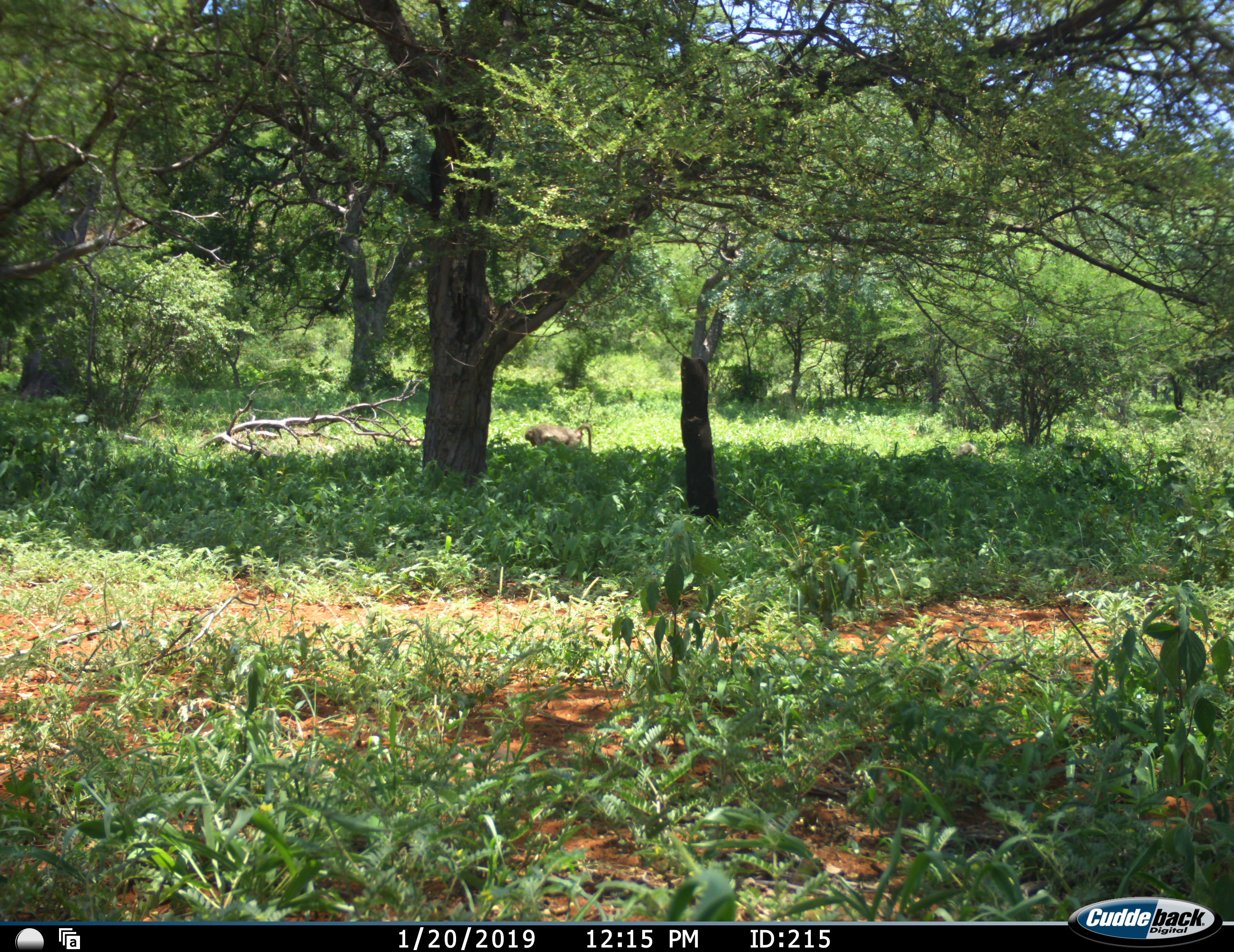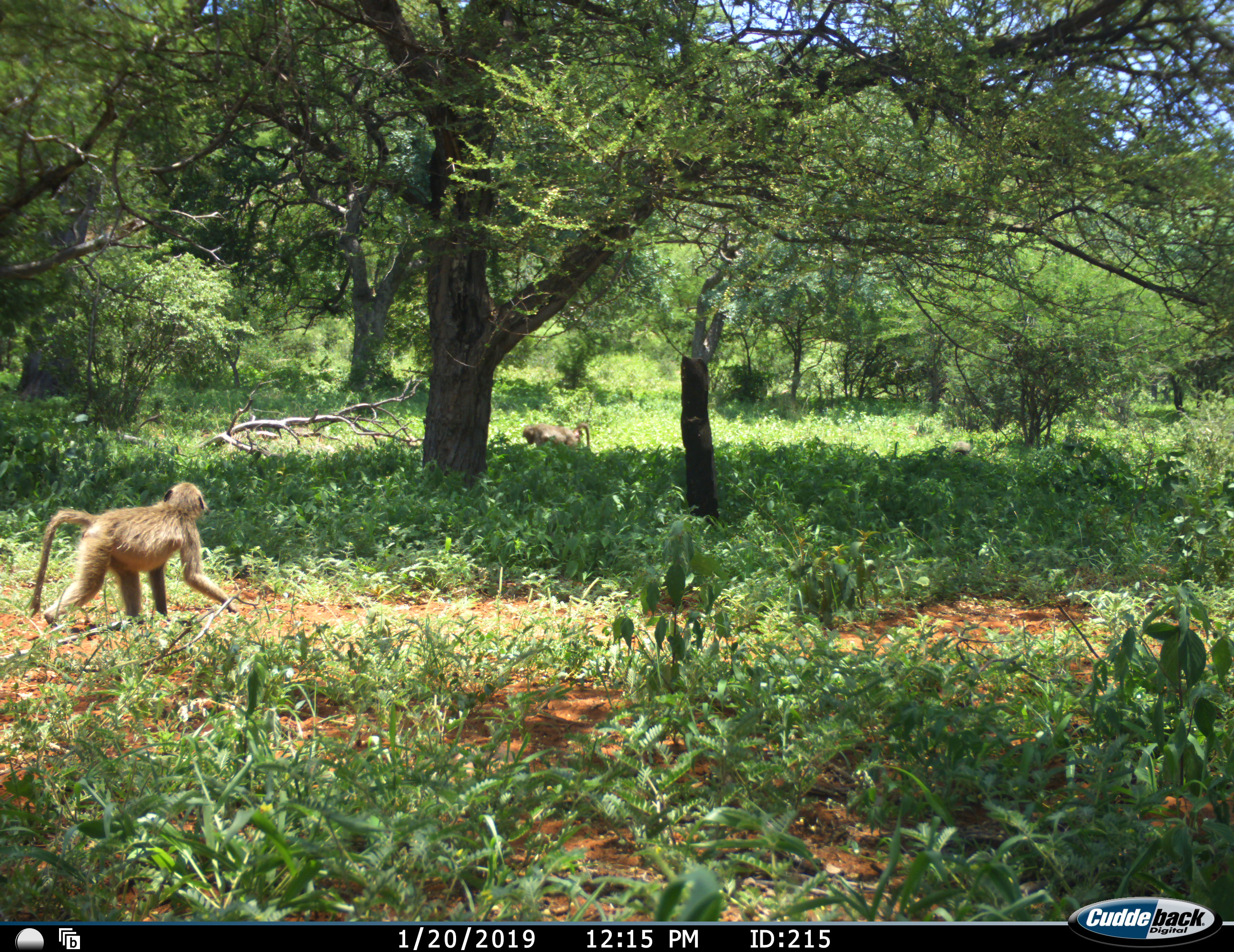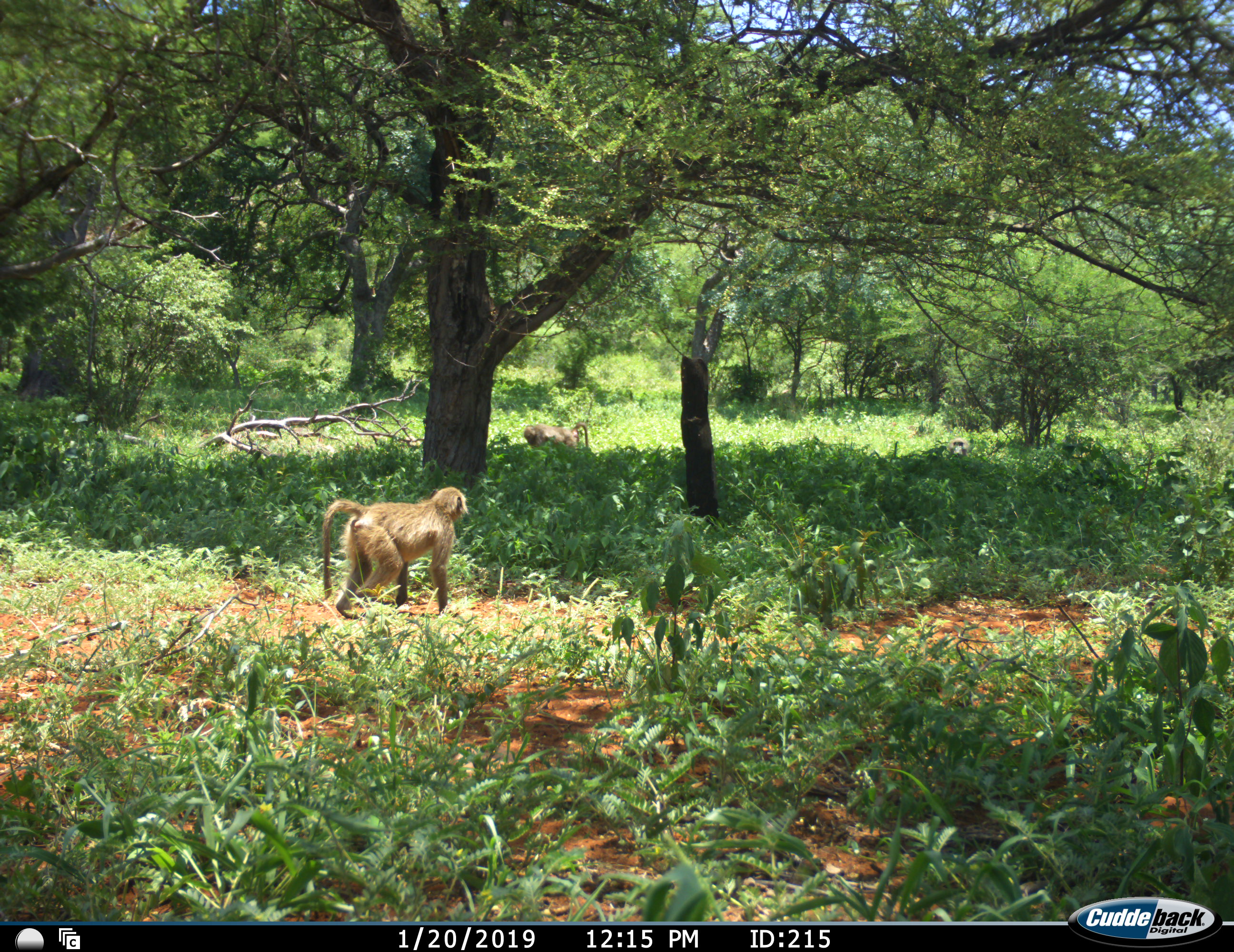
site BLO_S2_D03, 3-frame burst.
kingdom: Animalia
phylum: Chordata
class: Mammalia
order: Primates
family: Cercopithecidae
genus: Papio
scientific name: Papio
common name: baboon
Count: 3.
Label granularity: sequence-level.